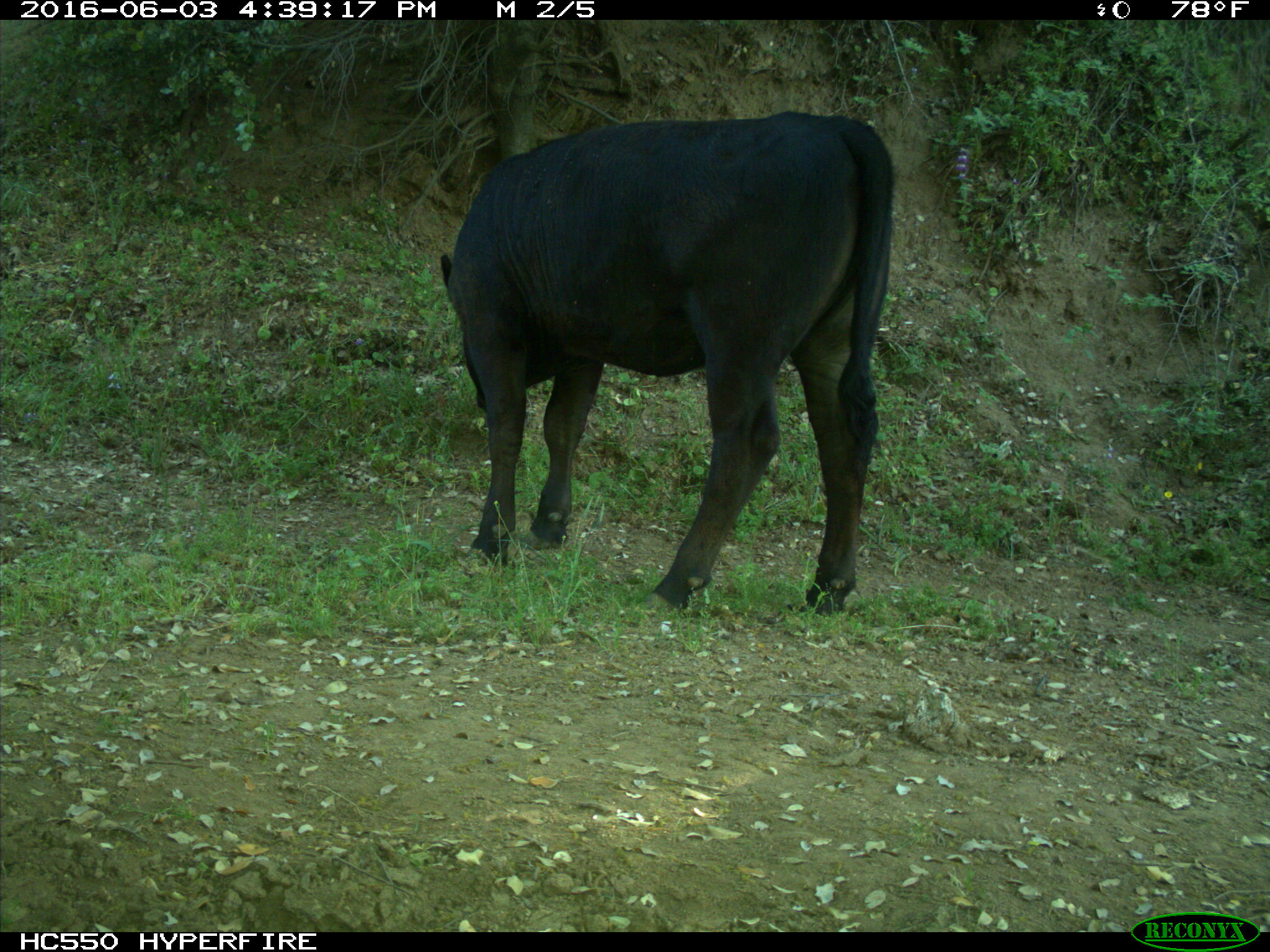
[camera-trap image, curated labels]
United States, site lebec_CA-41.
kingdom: Animalia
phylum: Chordata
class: Mammalia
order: Artiodactyla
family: Bovidae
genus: Bos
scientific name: Bos taurus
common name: domestic cow